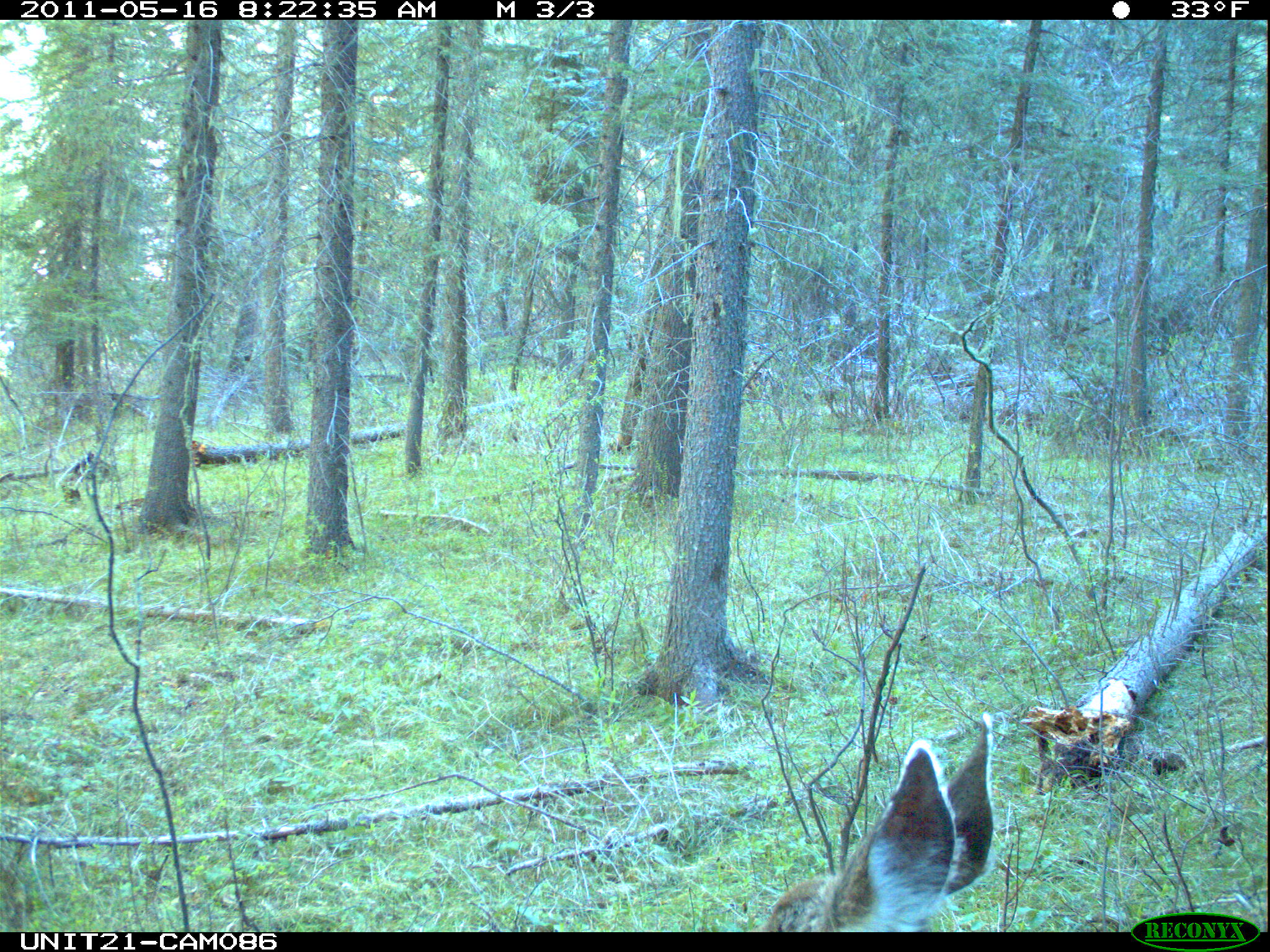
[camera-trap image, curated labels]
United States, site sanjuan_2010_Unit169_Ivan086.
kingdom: Animalia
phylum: Chordata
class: Mammalia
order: Artiodactyla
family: Cervidae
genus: Odocoileus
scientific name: Odocoileus hemionus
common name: mule deer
Odocoileus hemionus (mule deer).